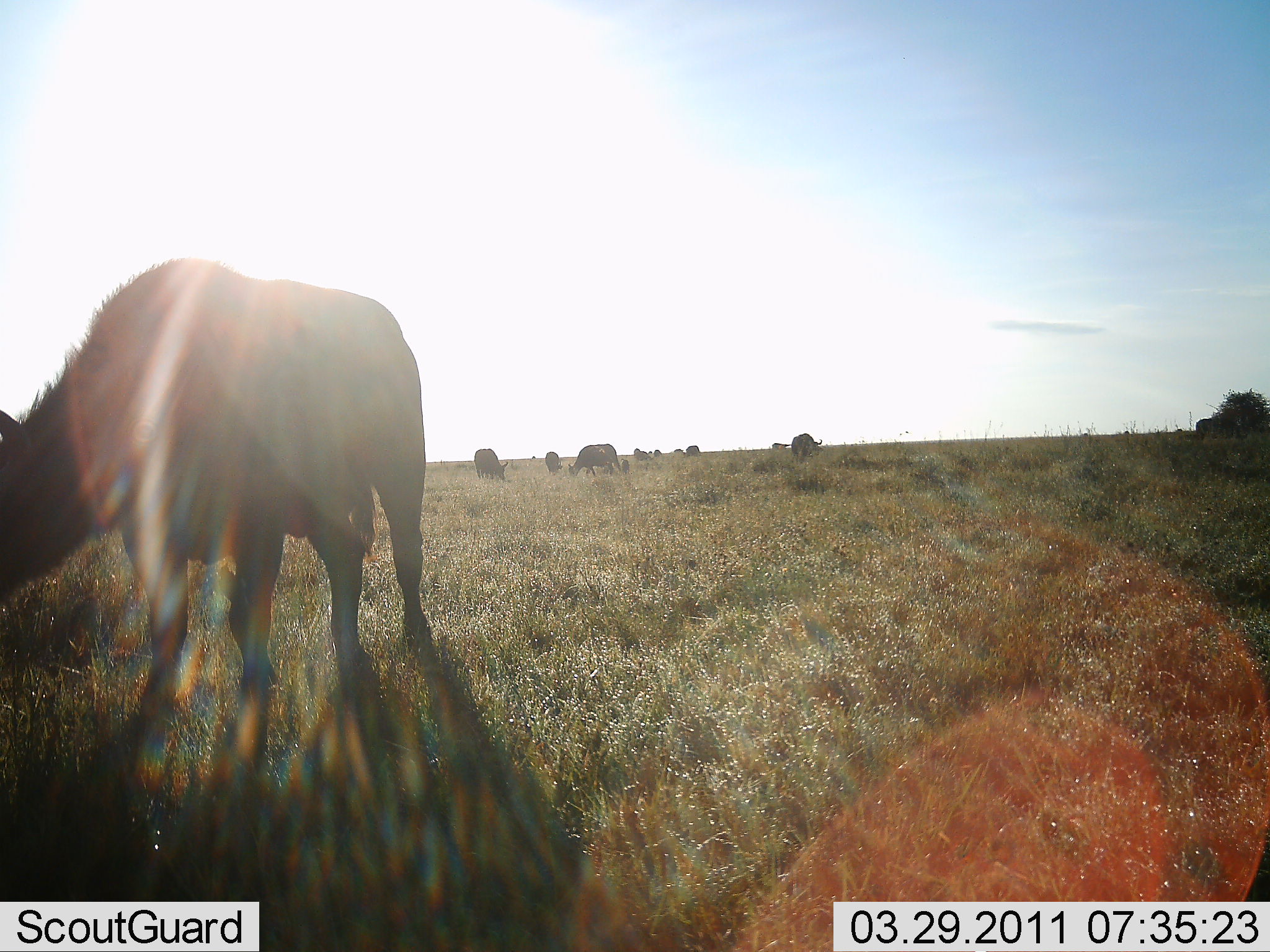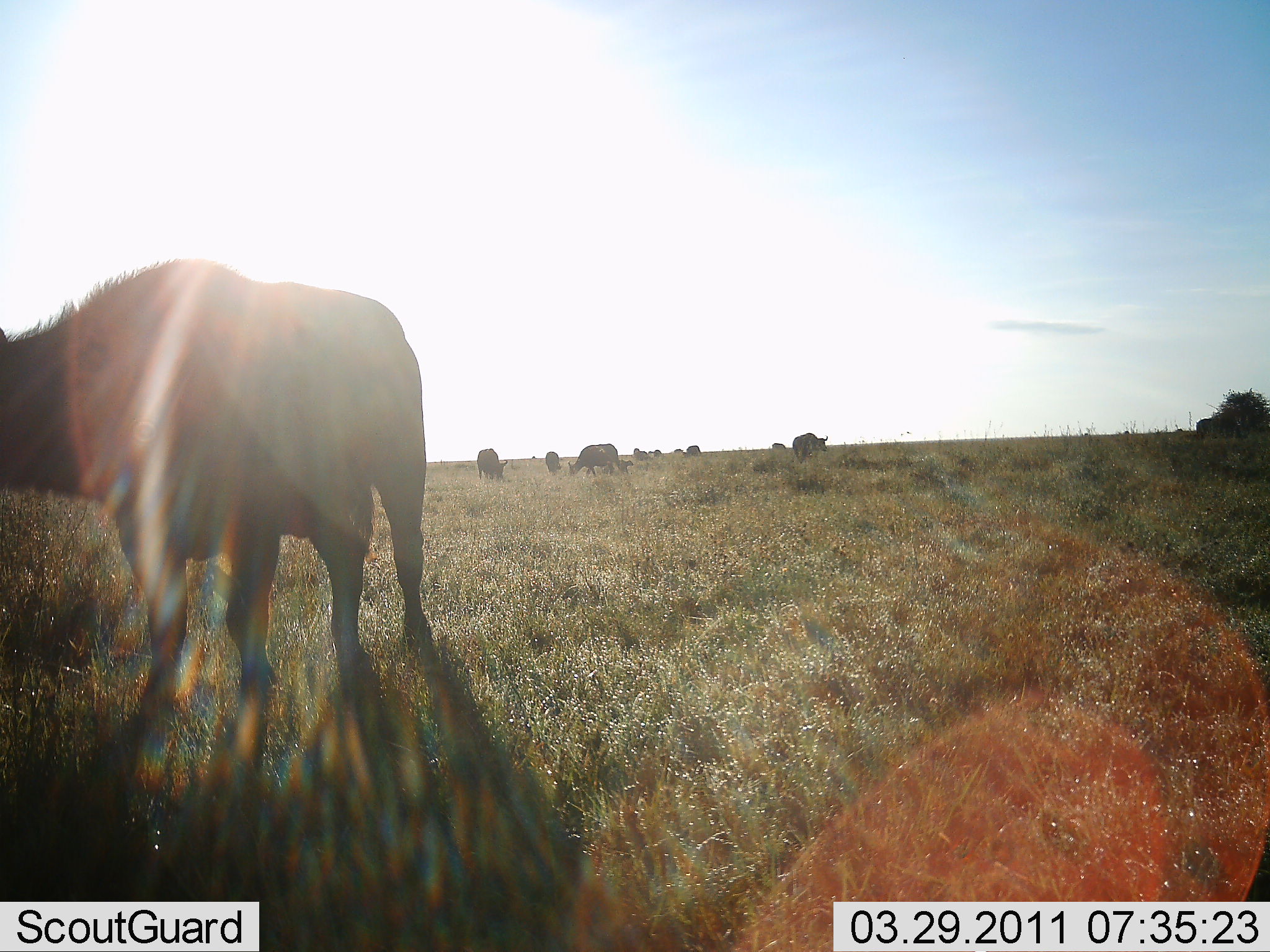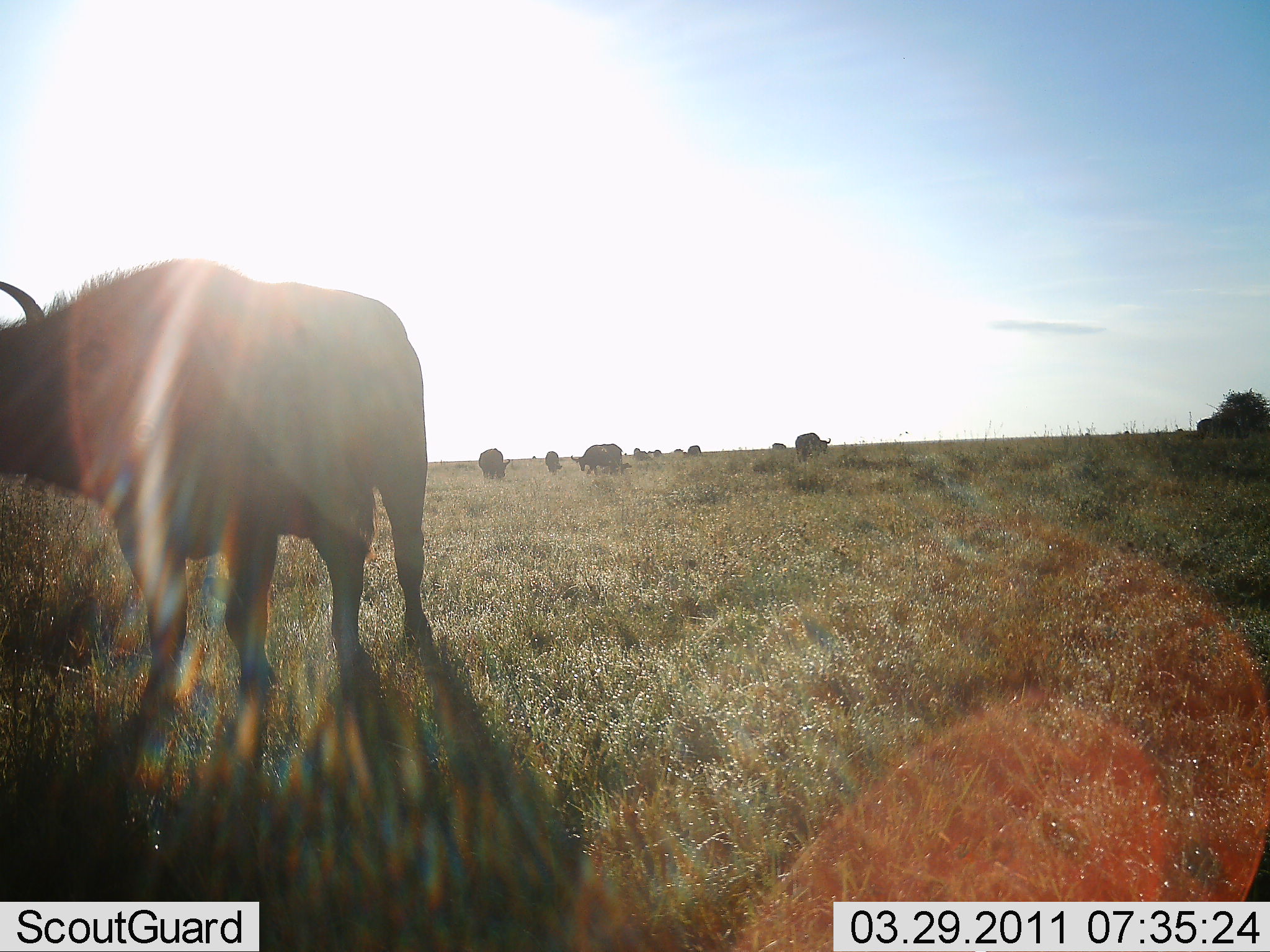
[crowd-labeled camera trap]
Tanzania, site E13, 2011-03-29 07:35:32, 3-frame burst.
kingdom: Animalia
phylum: Chordata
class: Mammalia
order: Artiodactyla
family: Bovidae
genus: Syncerus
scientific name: Syncerus caffer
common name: cape buffalo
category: buffalo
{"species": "buffalo (cape buffalo) (Syncerus caffer)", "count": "9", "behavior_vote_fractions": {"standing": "73%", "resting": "0%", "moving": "18%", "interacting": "0%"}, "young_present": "0%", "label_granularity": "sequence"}